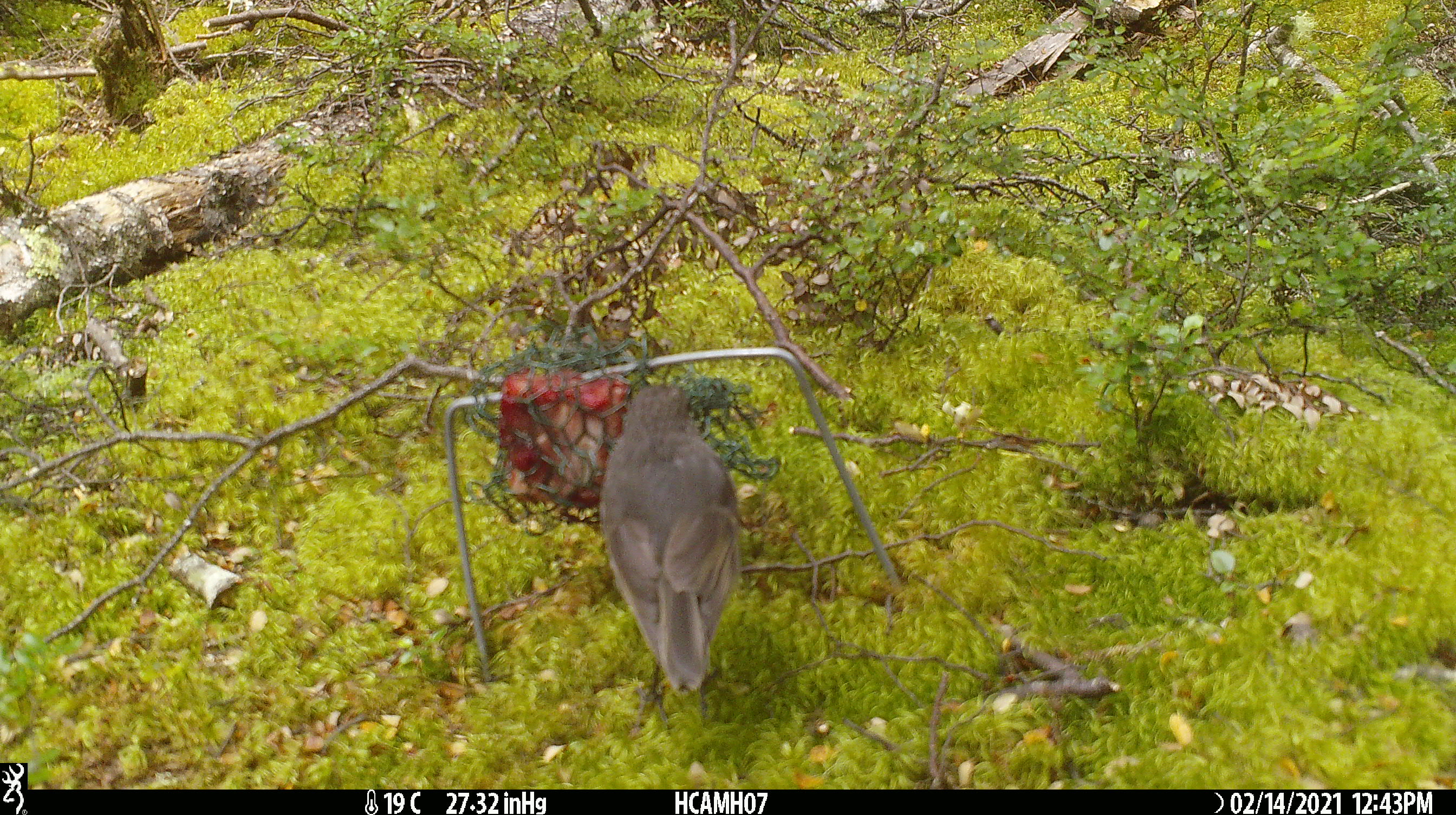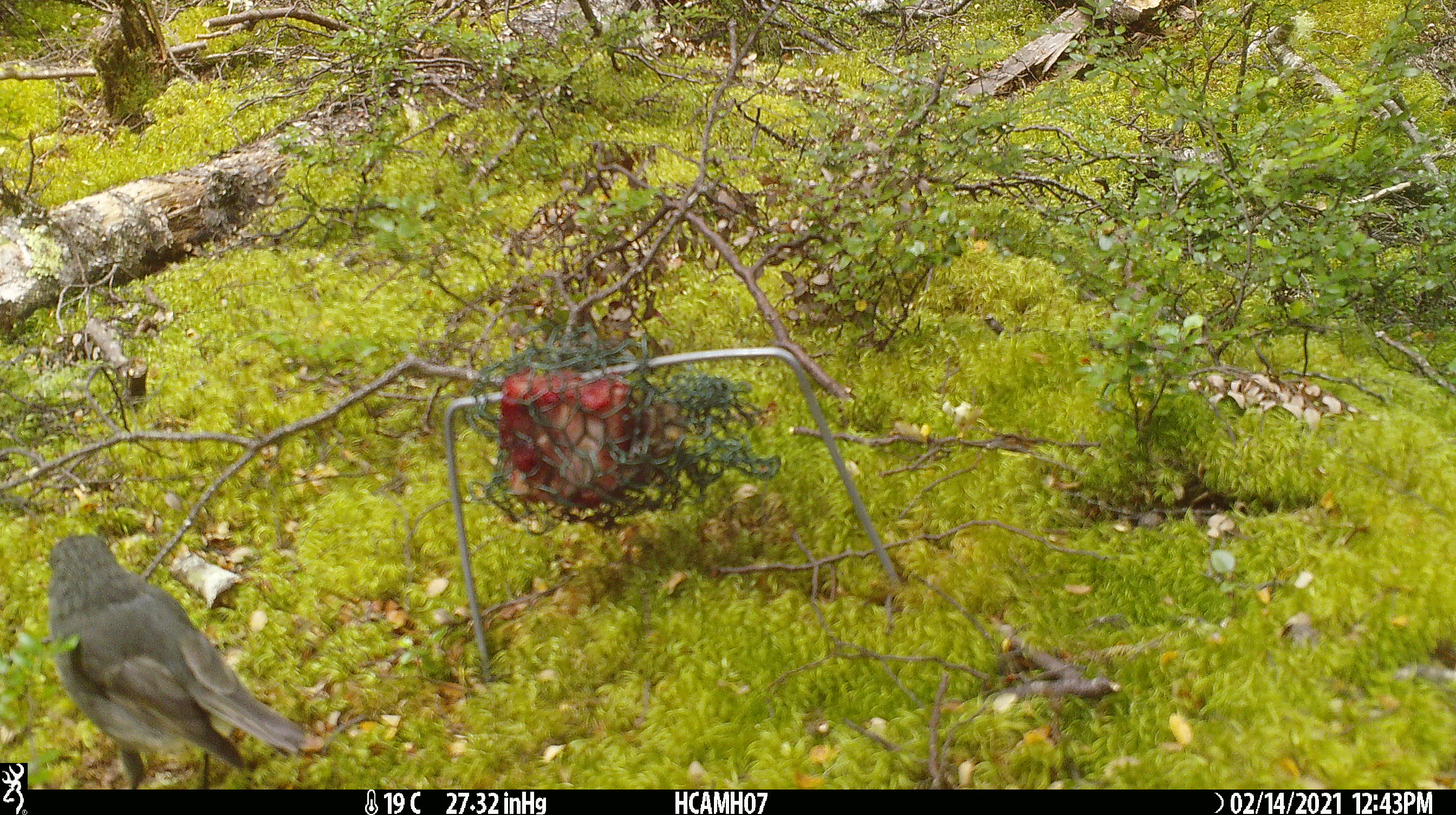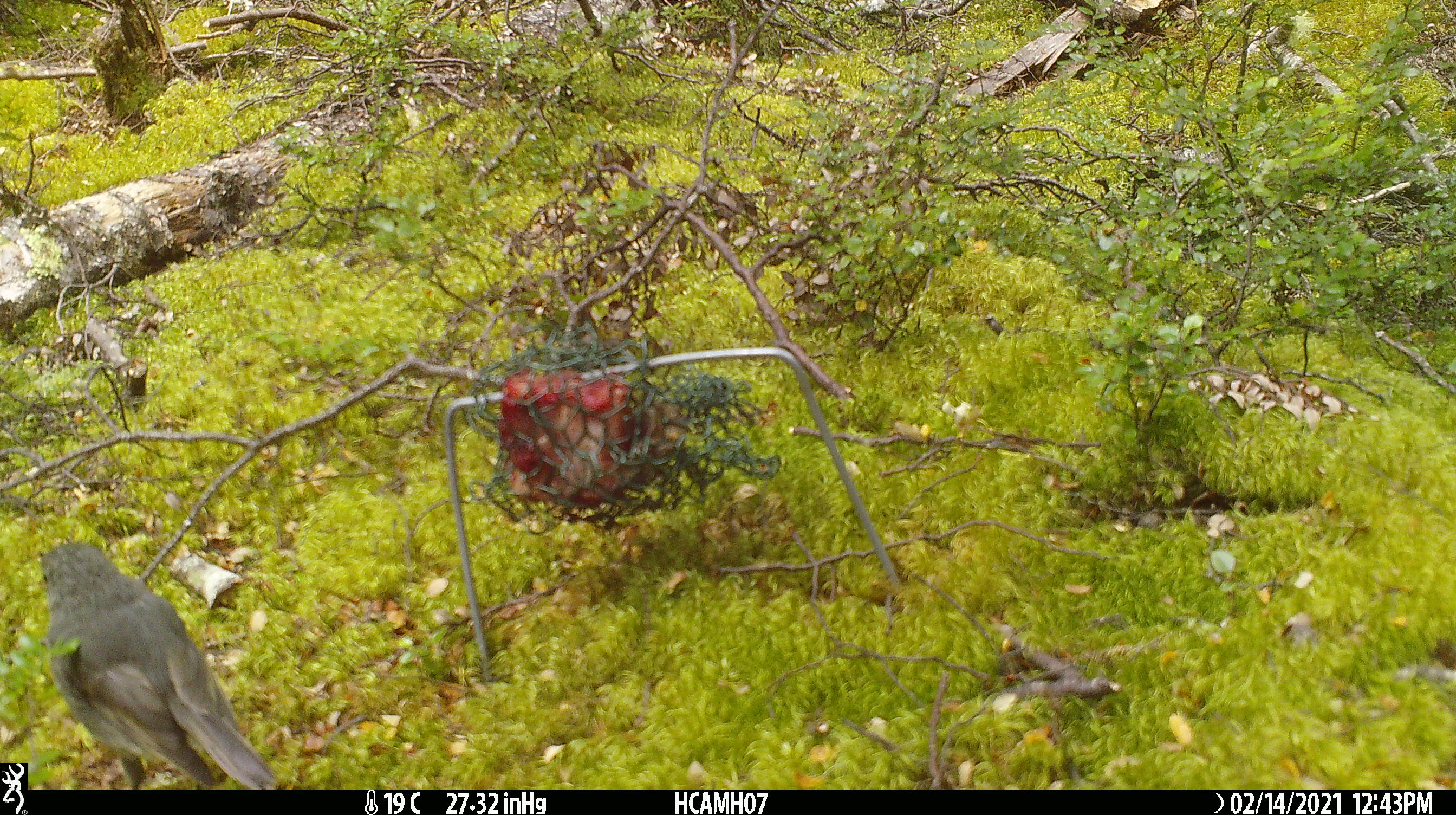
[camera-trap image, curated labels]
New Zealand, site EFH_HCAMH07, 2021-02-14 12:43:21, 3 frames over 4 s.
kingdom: Animalia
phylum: Chordata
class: Aves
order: Passeriformes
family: Petroicidae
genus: Petroica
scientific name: Petroica australis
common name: new zealand robin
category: robin